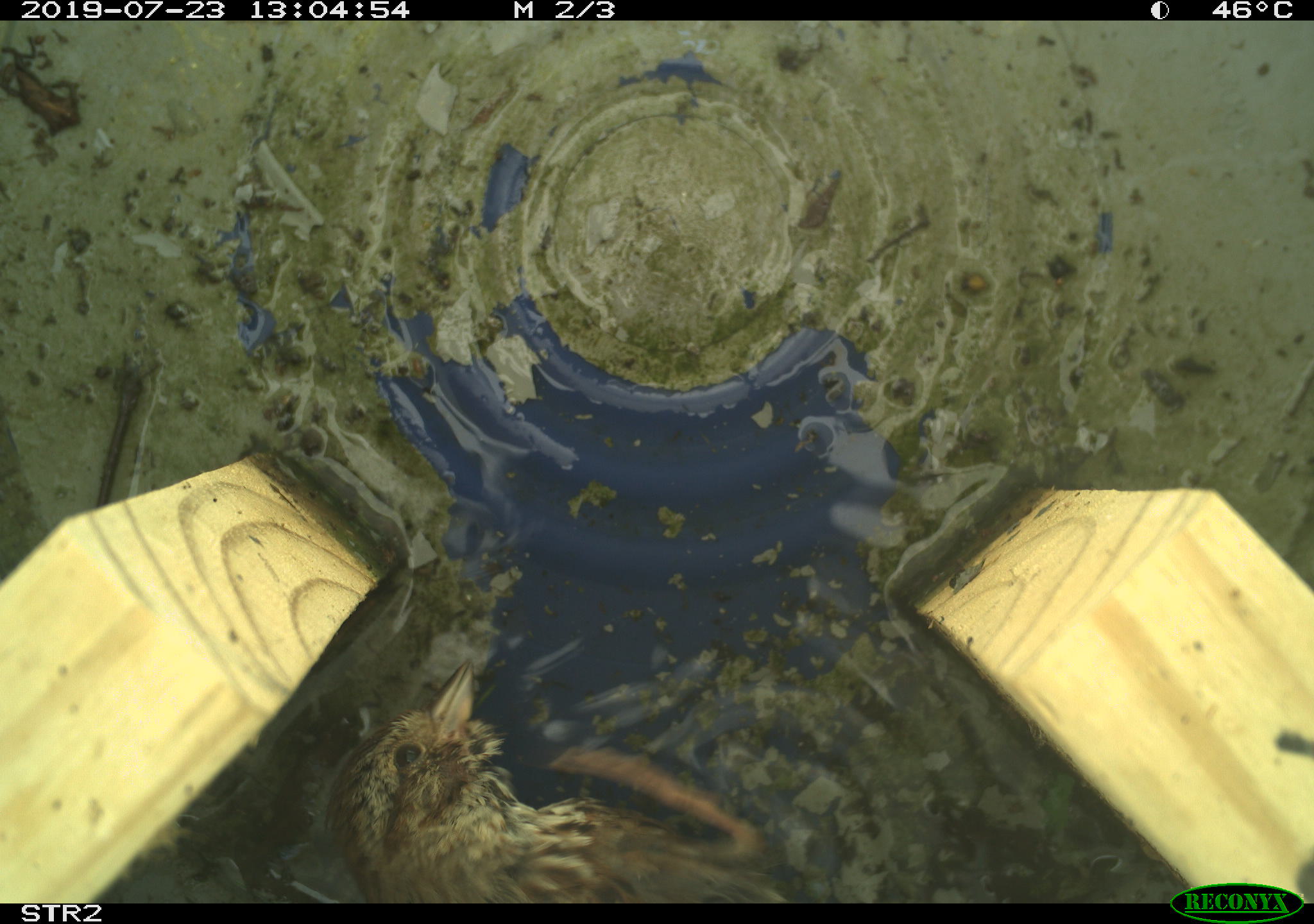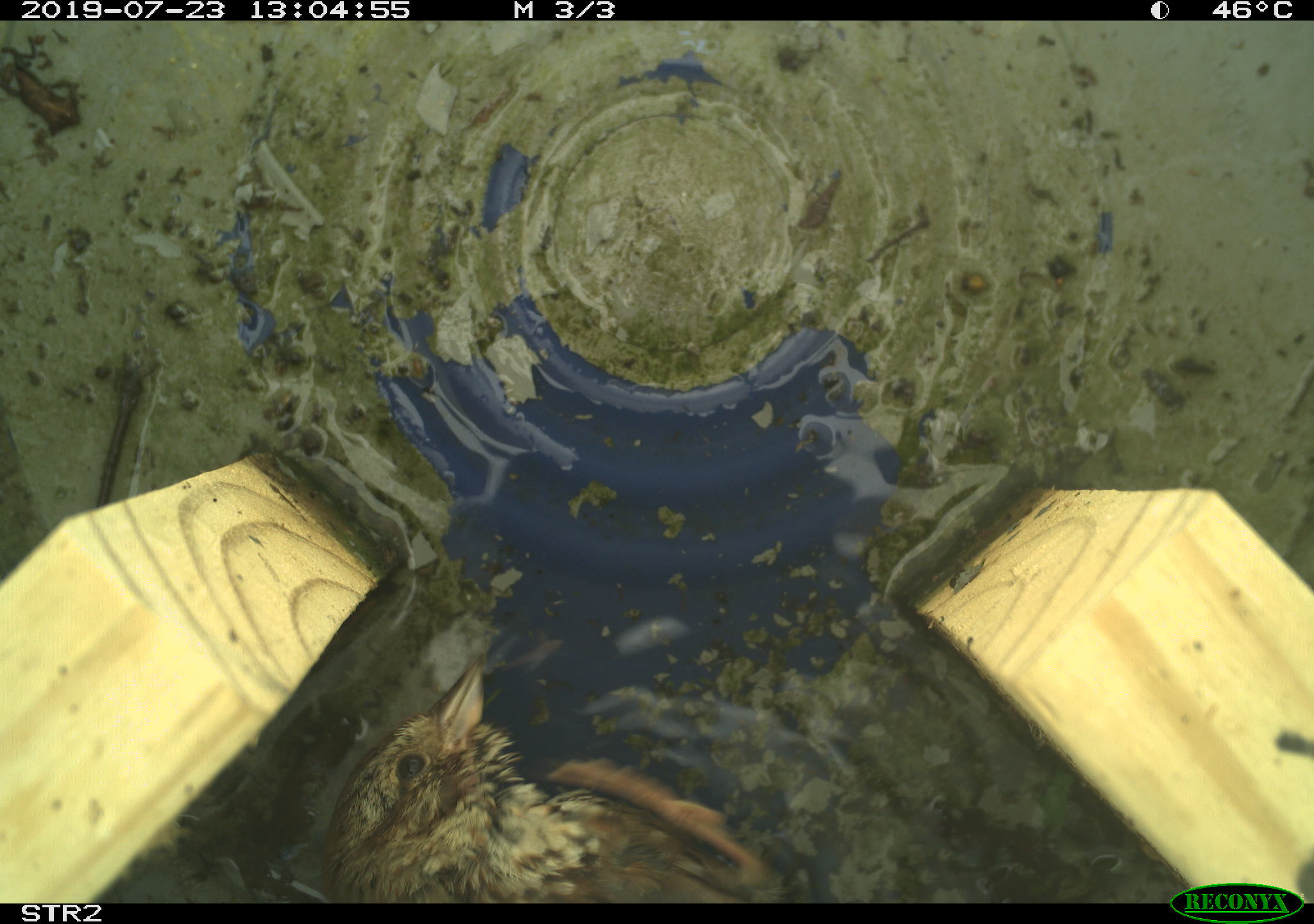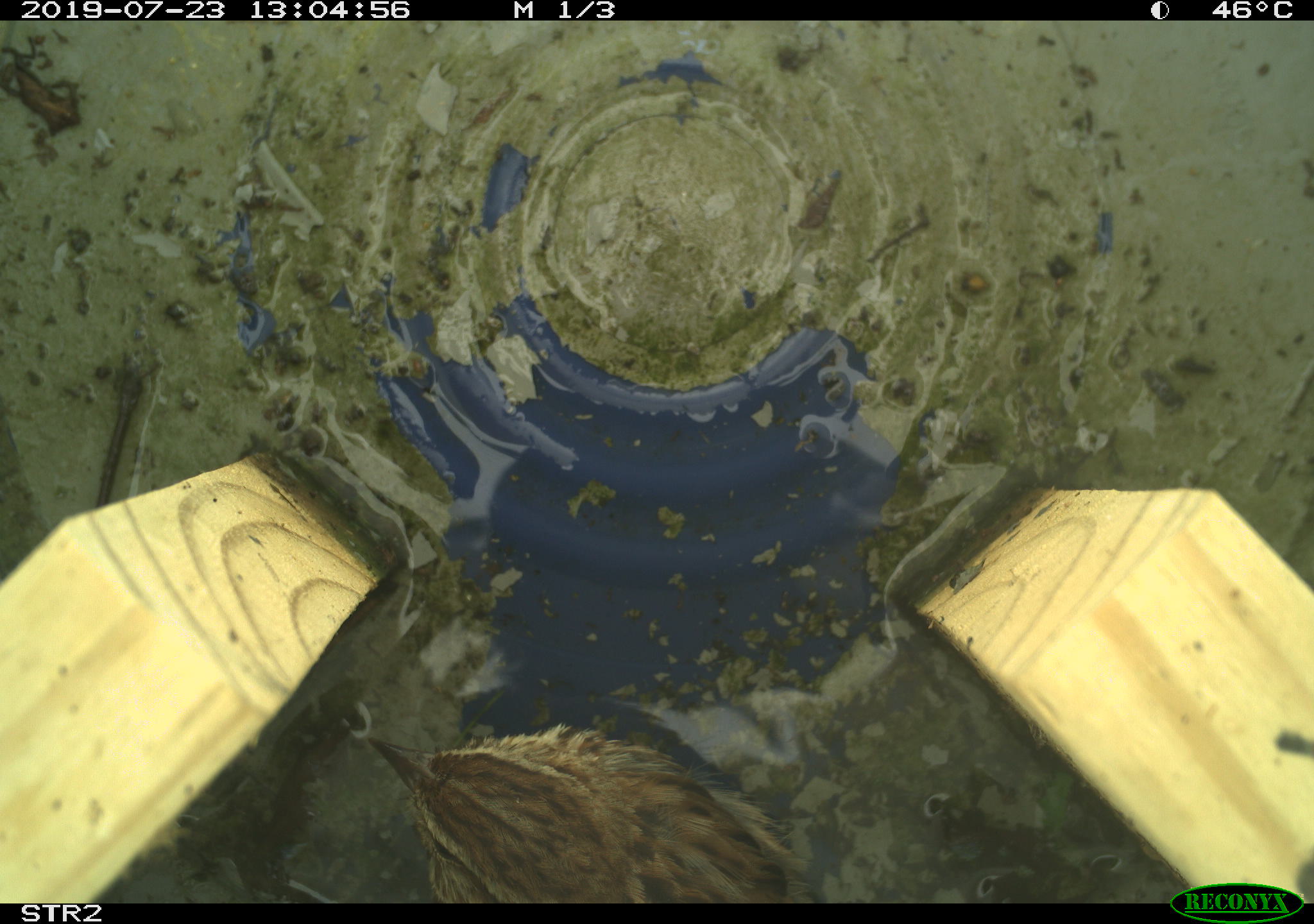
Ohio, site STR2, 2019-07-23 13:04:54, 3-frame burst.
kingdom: Animalia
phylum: Chordata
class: Aves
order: Passeriformes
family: Passerellidae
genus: Melospiza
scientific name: Melospiza melodia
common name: song sparrow